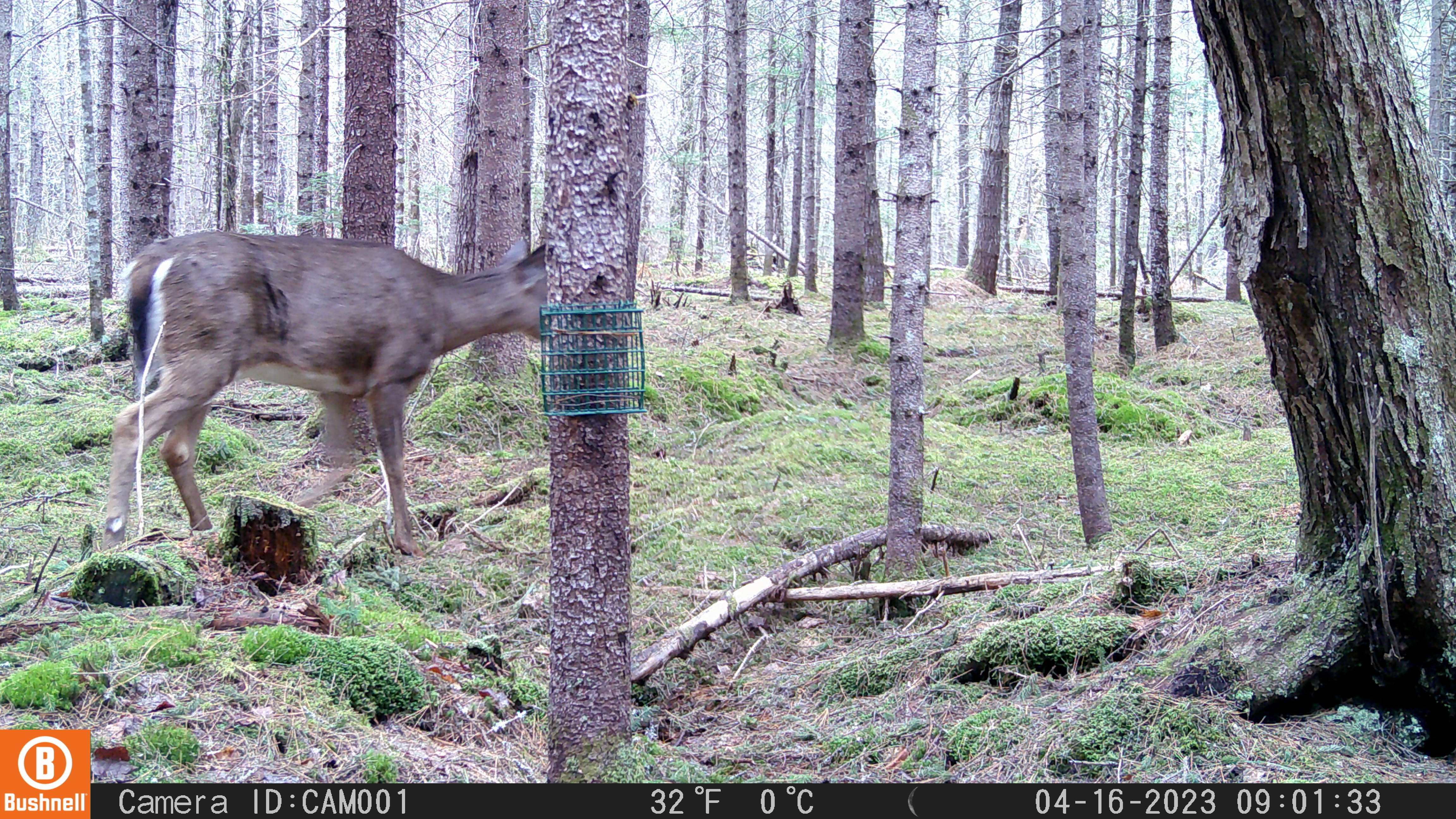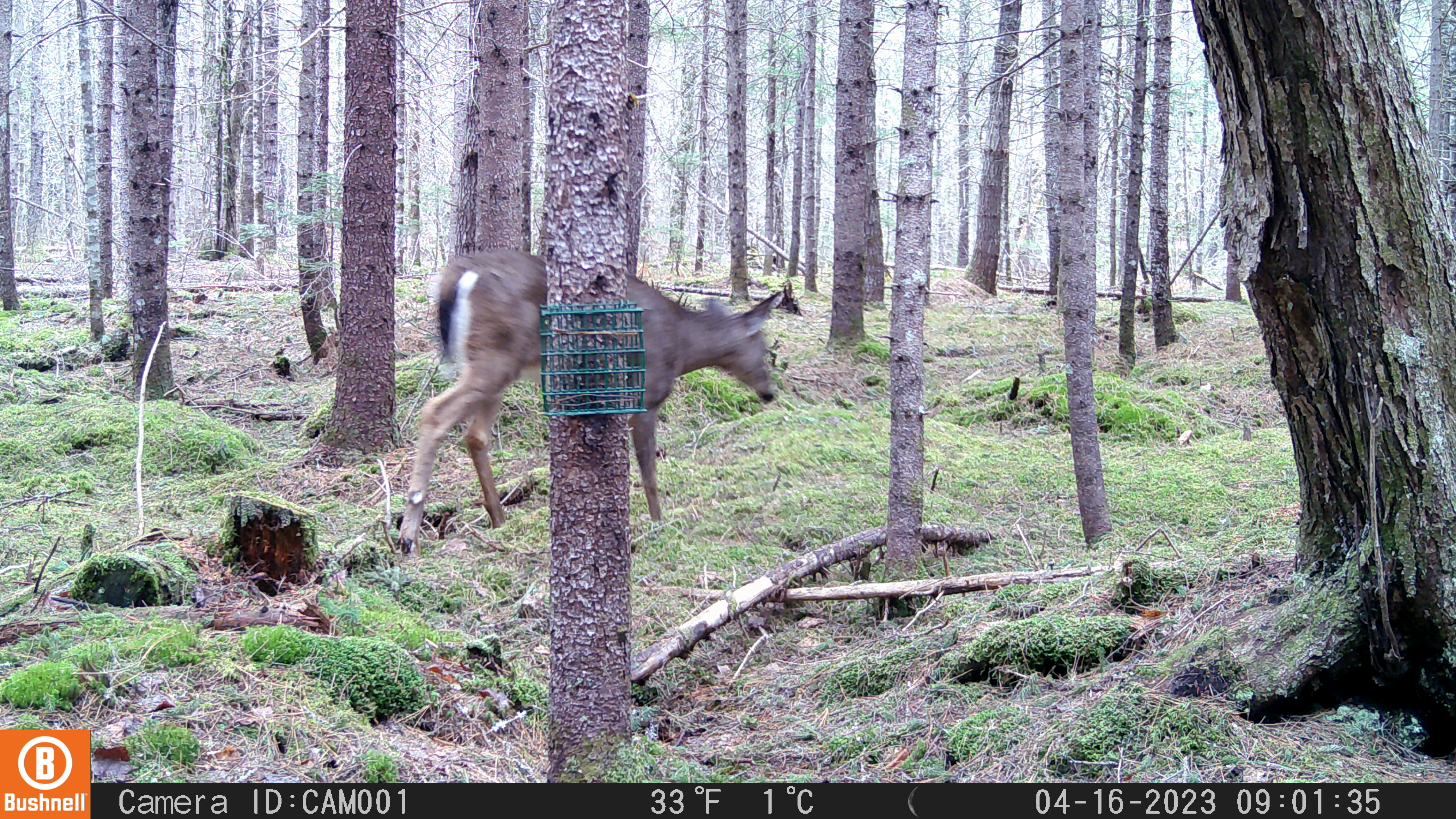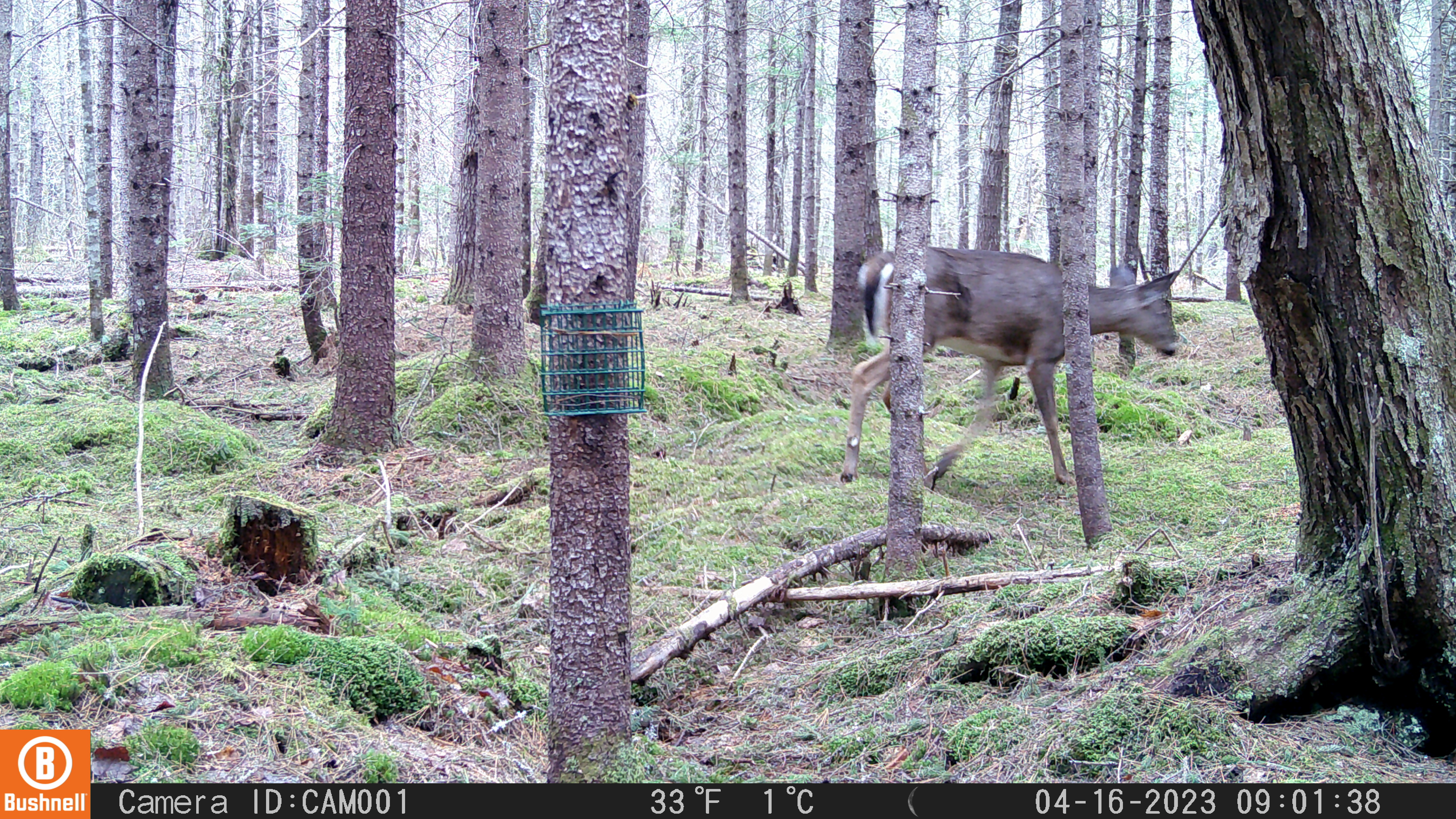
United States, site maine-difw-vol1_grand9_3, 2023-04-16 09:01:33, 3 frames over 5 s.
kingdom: Animalia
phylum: Chordata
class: Mammalia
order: Artiodactyla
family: Cervidae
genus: Odocoileus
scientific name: Odocoileus virginianus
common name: white-tailed deer